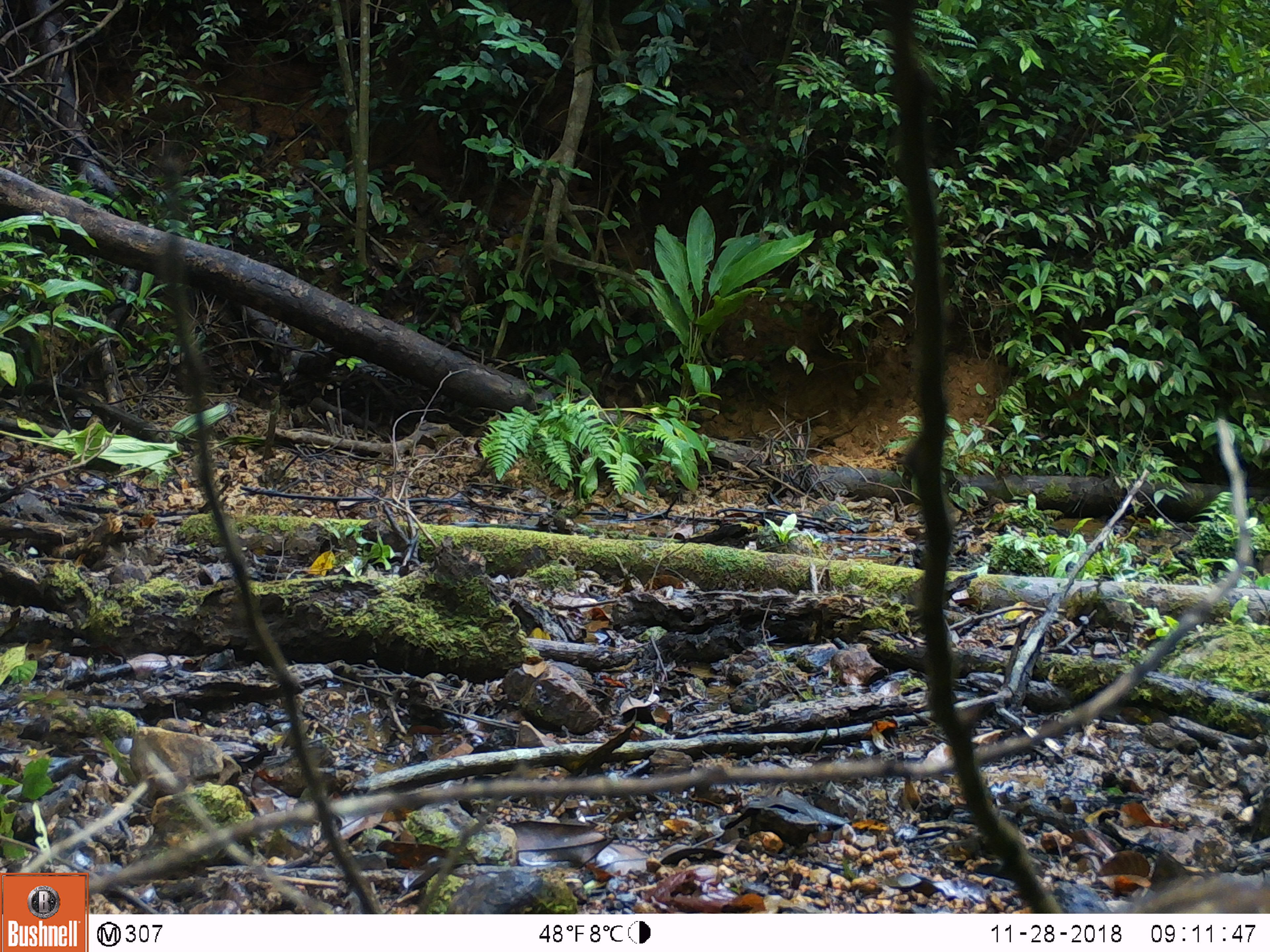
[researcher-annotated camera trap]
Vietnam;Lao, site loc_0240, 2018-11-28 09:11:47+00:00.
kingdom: Animalia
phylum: Chordata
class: Mammalia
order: Artiodactyla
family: Suidae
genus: Sus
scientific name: Sus scrofa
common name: eurasian wild pig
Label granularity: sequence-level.